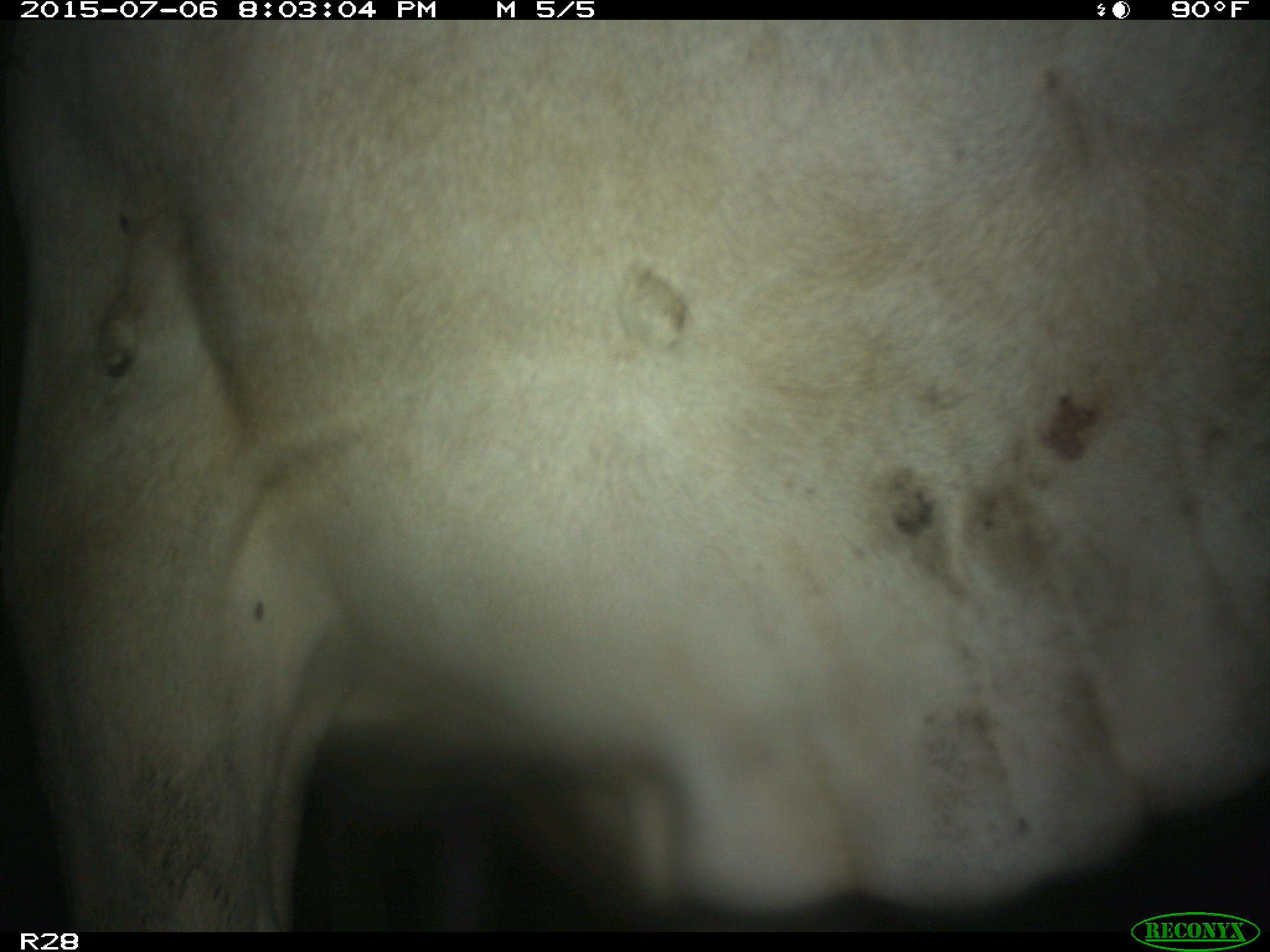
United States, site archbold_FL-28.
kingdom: Animalia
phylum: Chordata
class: Mammalia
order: Artiodactyla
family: Bovidae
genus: Bos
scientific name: Bos taurus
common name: domestic cow